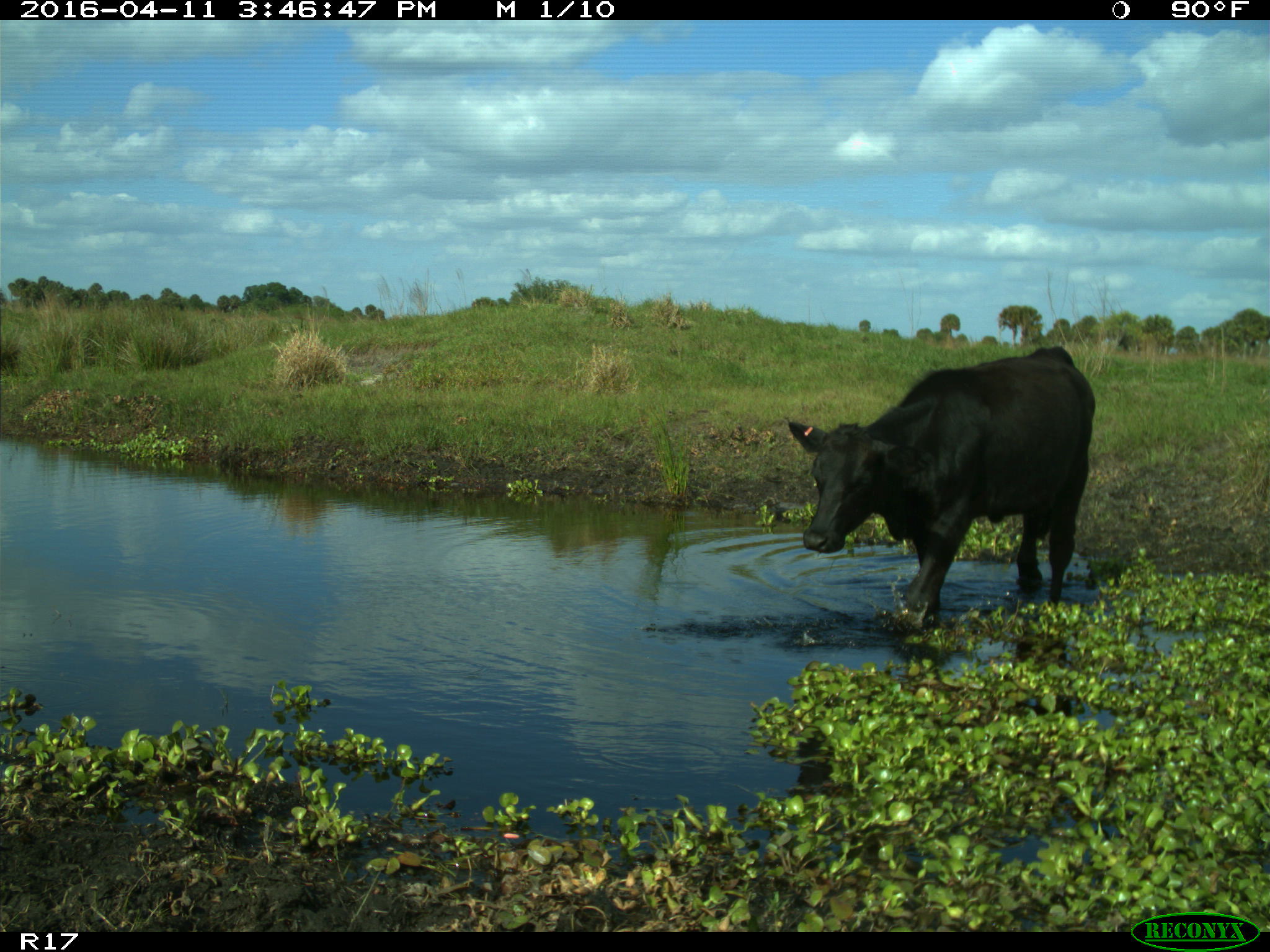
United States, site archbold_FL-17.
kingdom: Animalia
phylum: Chordata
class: Mammalia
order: Artiodactyla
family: Bovidae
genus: Bos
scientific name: Bos taurus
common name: domestic cow